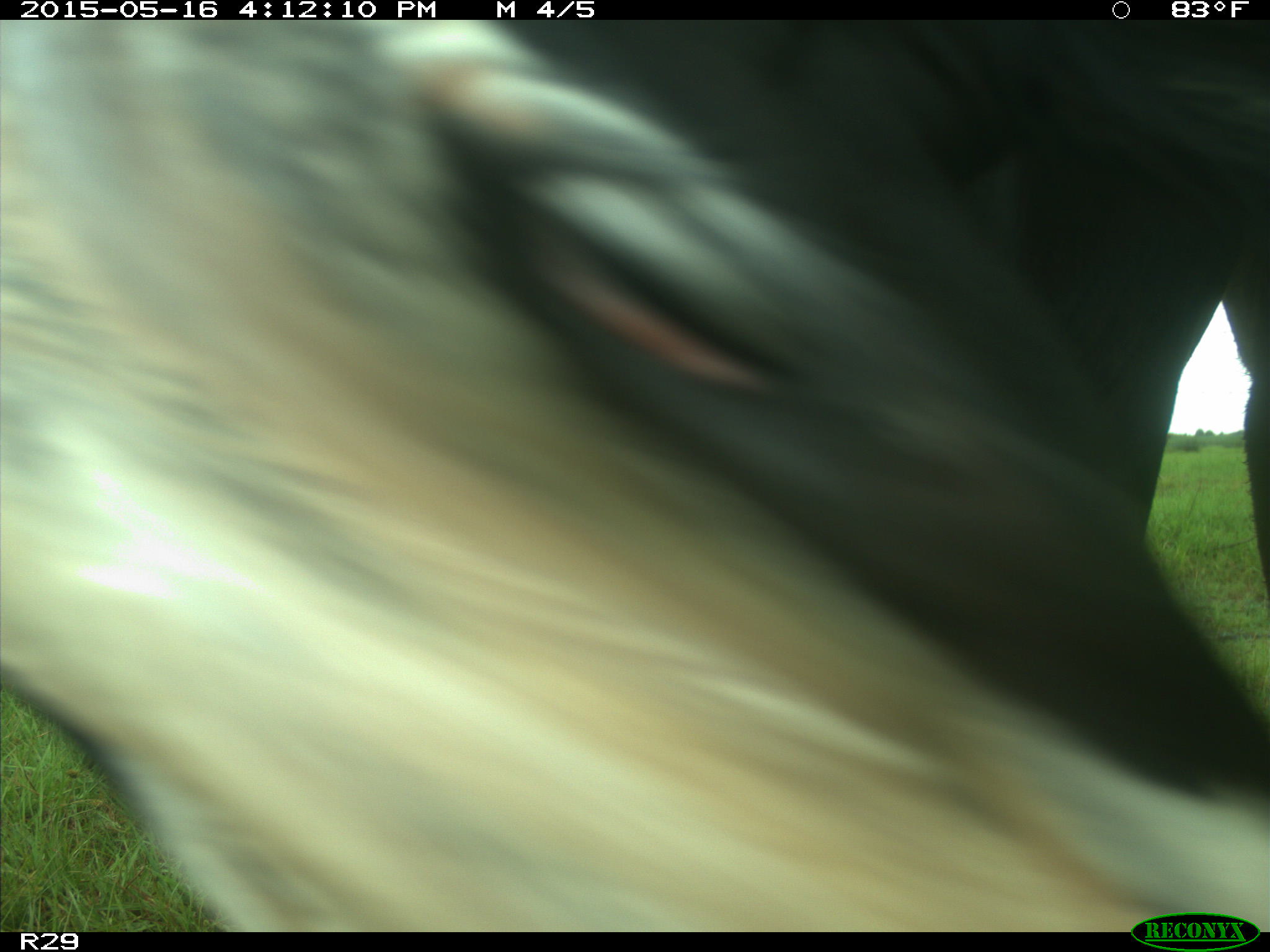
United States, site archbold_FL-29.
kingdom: Animalia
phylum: Chordata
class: Mammalia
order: Artiodactyla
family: Bovidae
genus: Bos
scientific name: Bos taurus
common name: domestic cow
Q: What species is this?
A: Bos taurus (domestic cow).